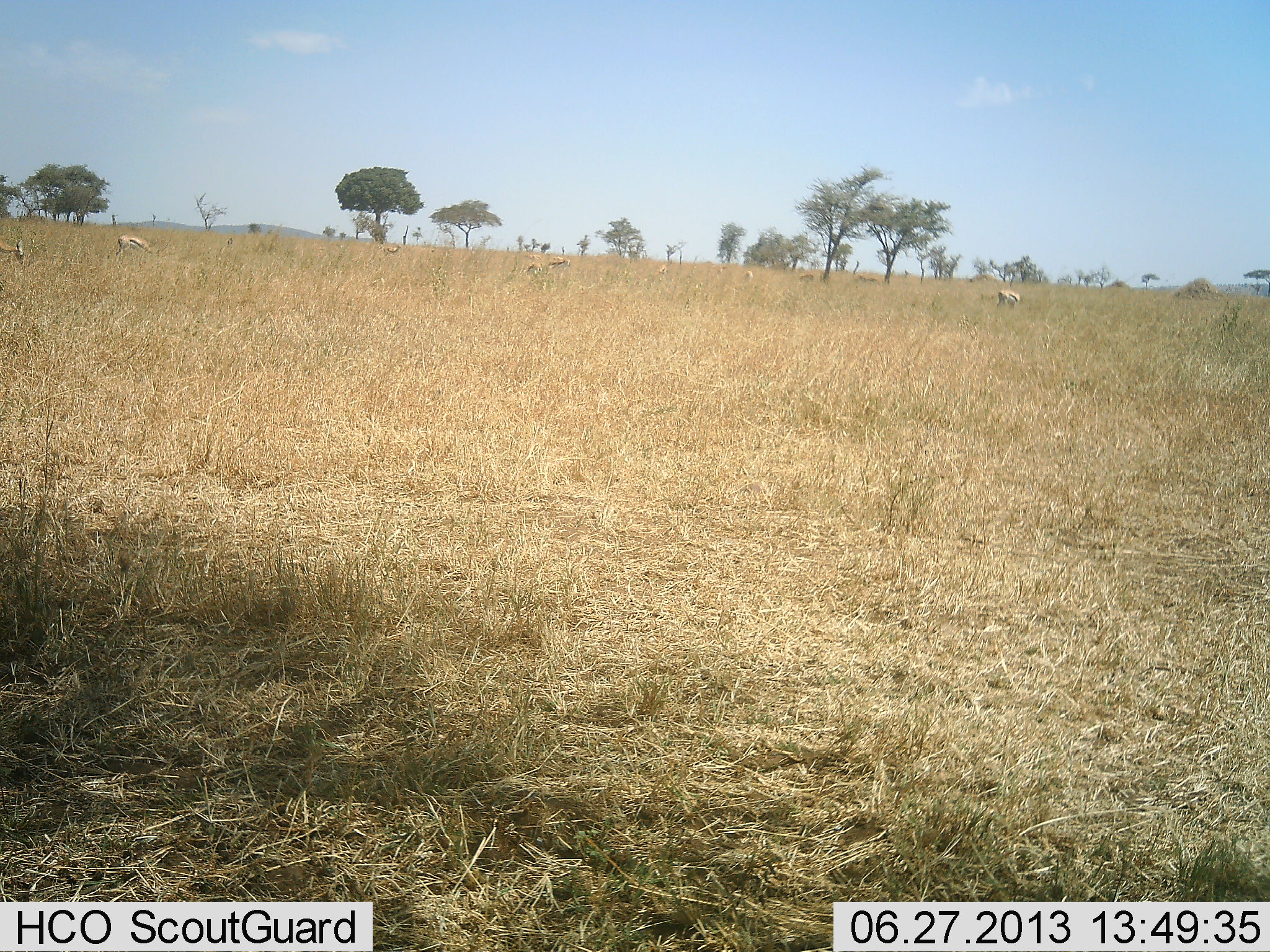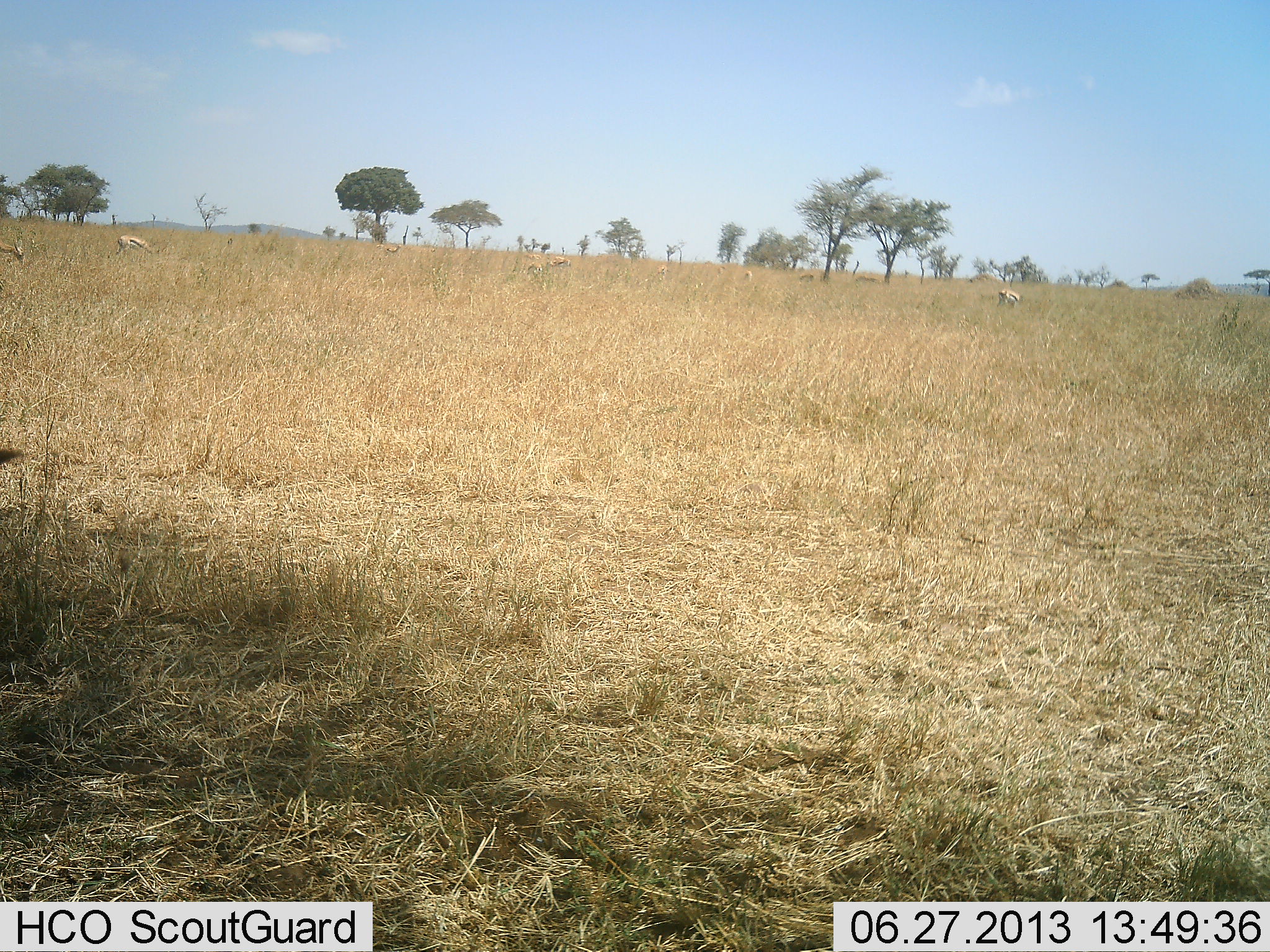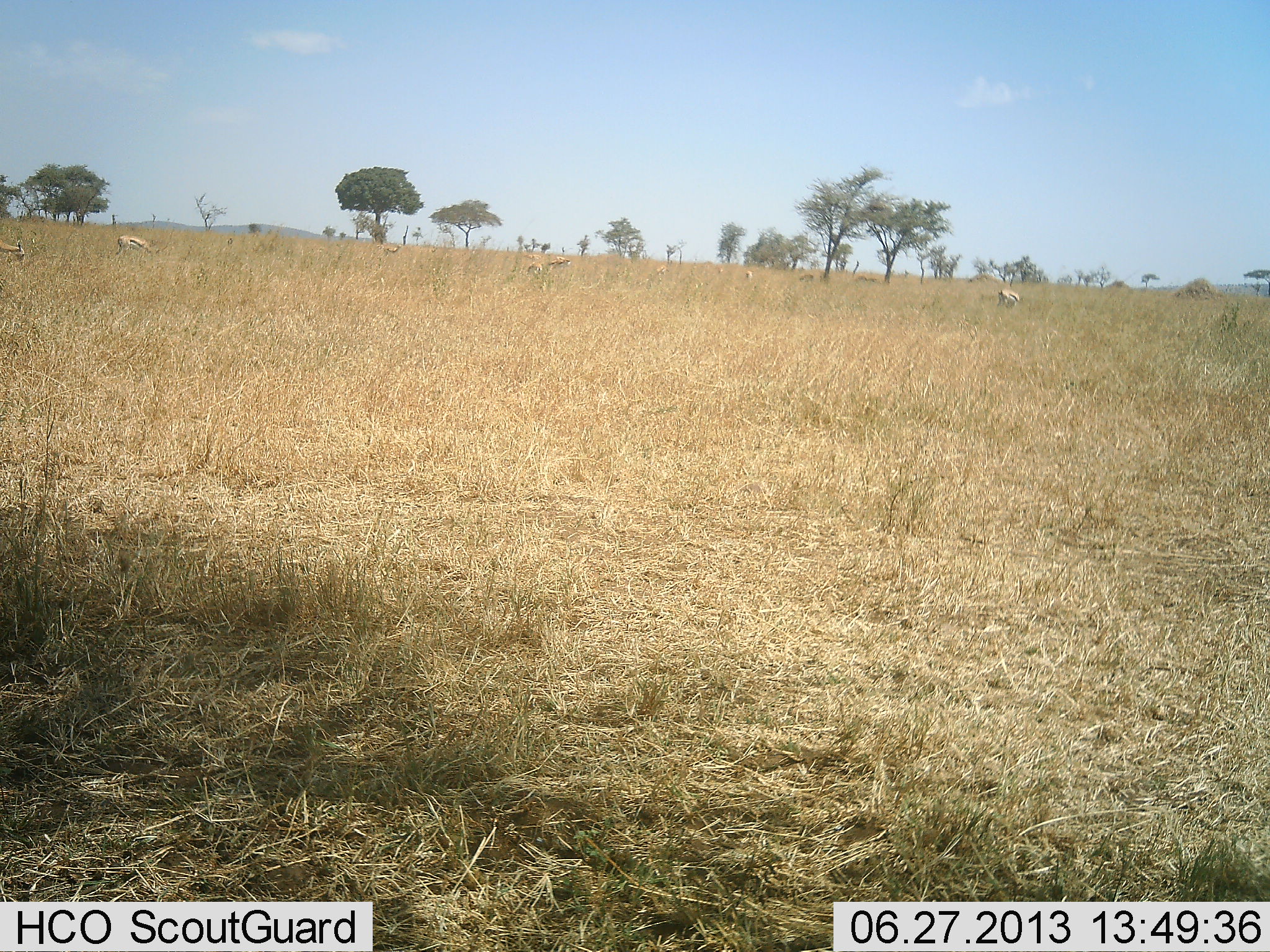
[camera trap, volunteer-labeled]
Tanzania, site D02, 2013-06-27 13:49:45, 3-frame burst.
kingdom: Animalia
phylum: Chordata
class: Mammalia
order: Artiodactyla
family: Bovidae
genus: Eudorcas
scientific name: Eudorcas thomsonii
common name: thomson's gazelle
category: gazellethomsons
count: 7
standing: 56%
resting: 0%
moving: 0%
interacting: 0%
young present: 0%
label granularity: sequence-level